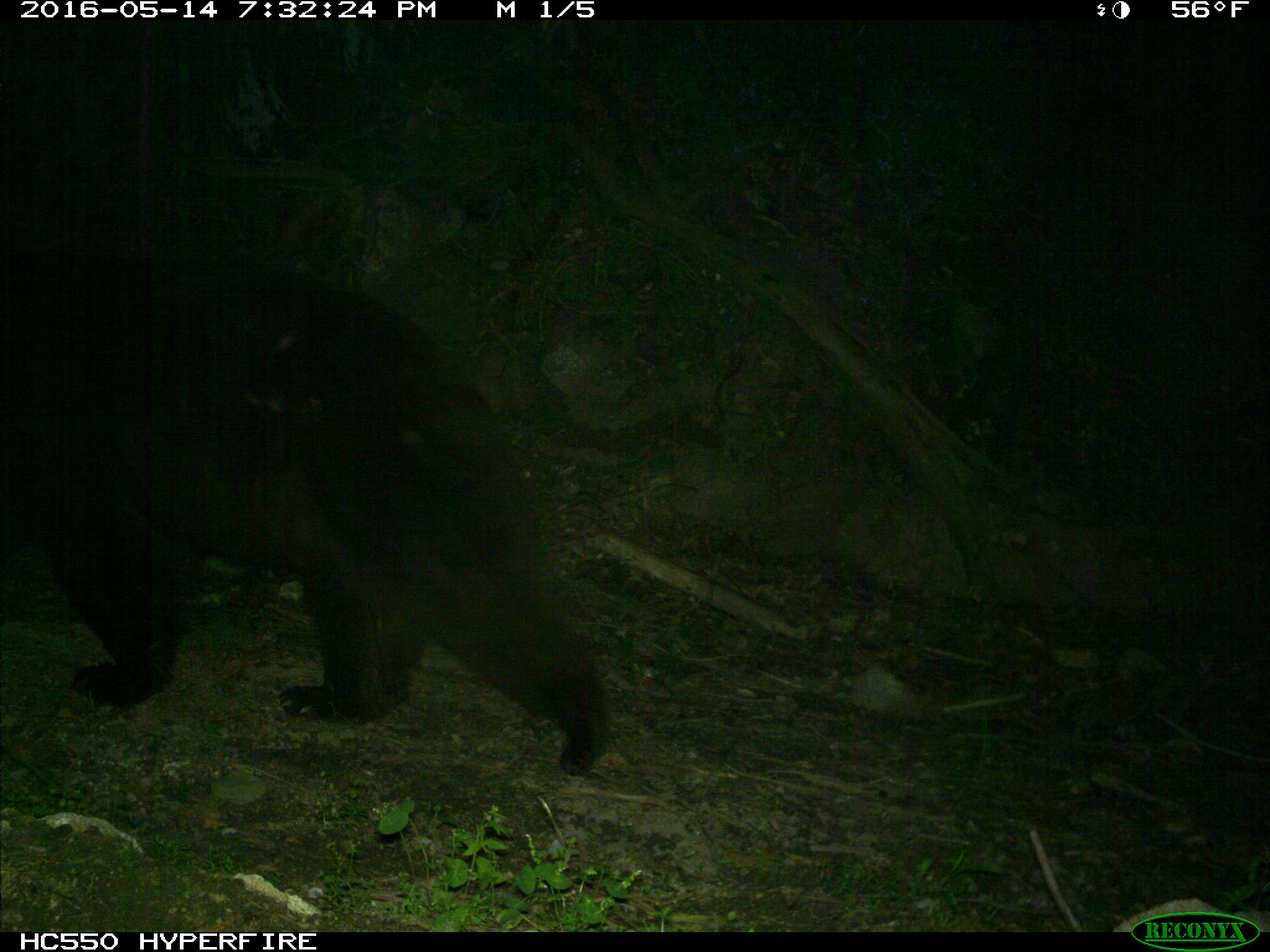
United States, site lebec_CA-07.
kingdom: Animalia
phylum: Chordata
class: Mammalia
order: Carnivora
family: Ursidae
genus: Ursus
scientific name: Ursus americanus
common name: american black bear